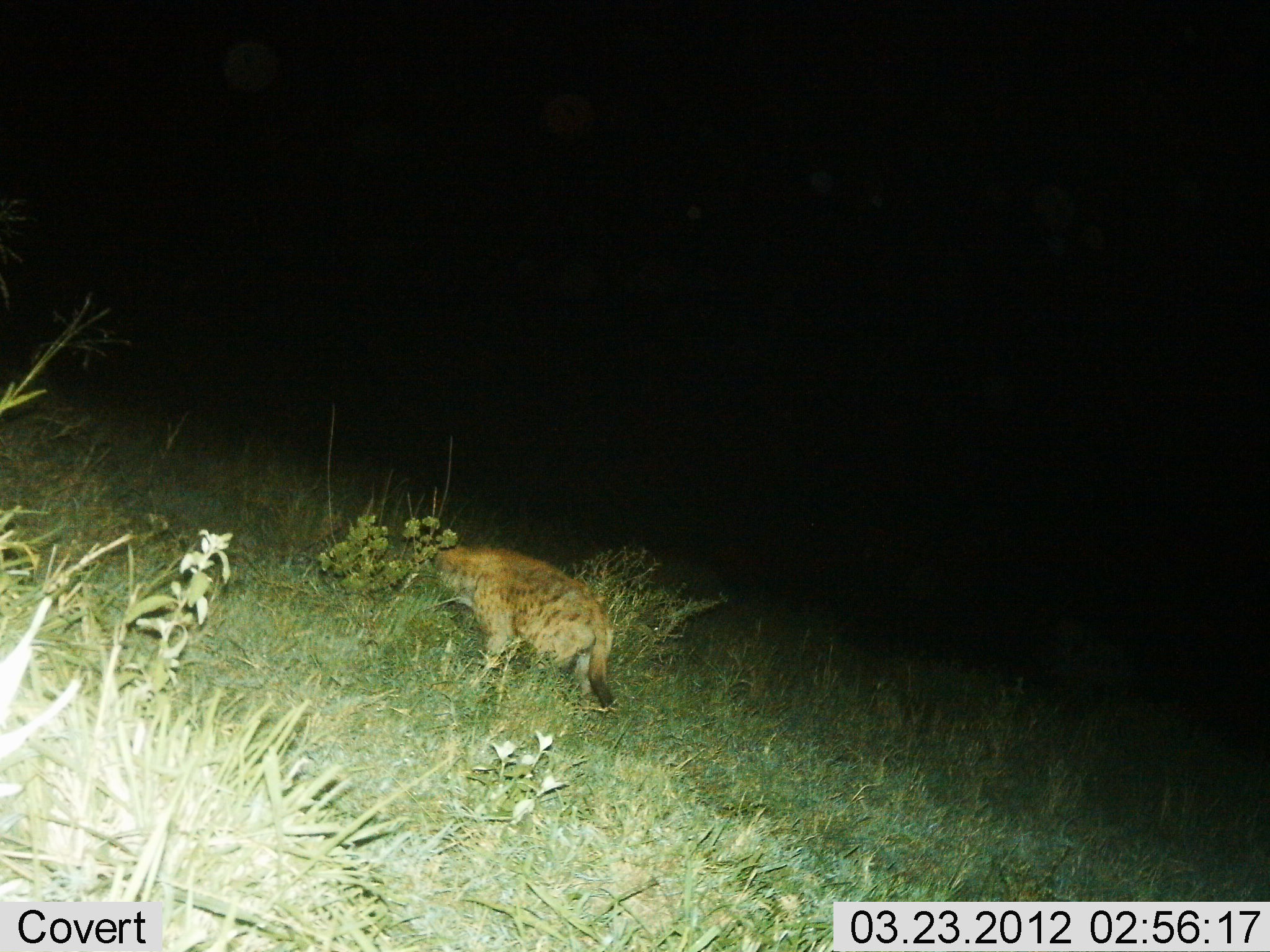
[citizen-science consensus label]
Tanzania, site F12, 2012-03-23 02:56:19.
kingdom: Animalia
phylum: Chordata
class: Mammalia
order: Carnivora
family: Hyaenidae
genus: Crocuta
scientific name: Crocuta crocuta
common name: spotted hyena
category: hyenaspotted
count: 1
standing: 39%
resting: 0%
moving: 61%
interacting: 0%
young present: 0%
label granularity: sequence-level